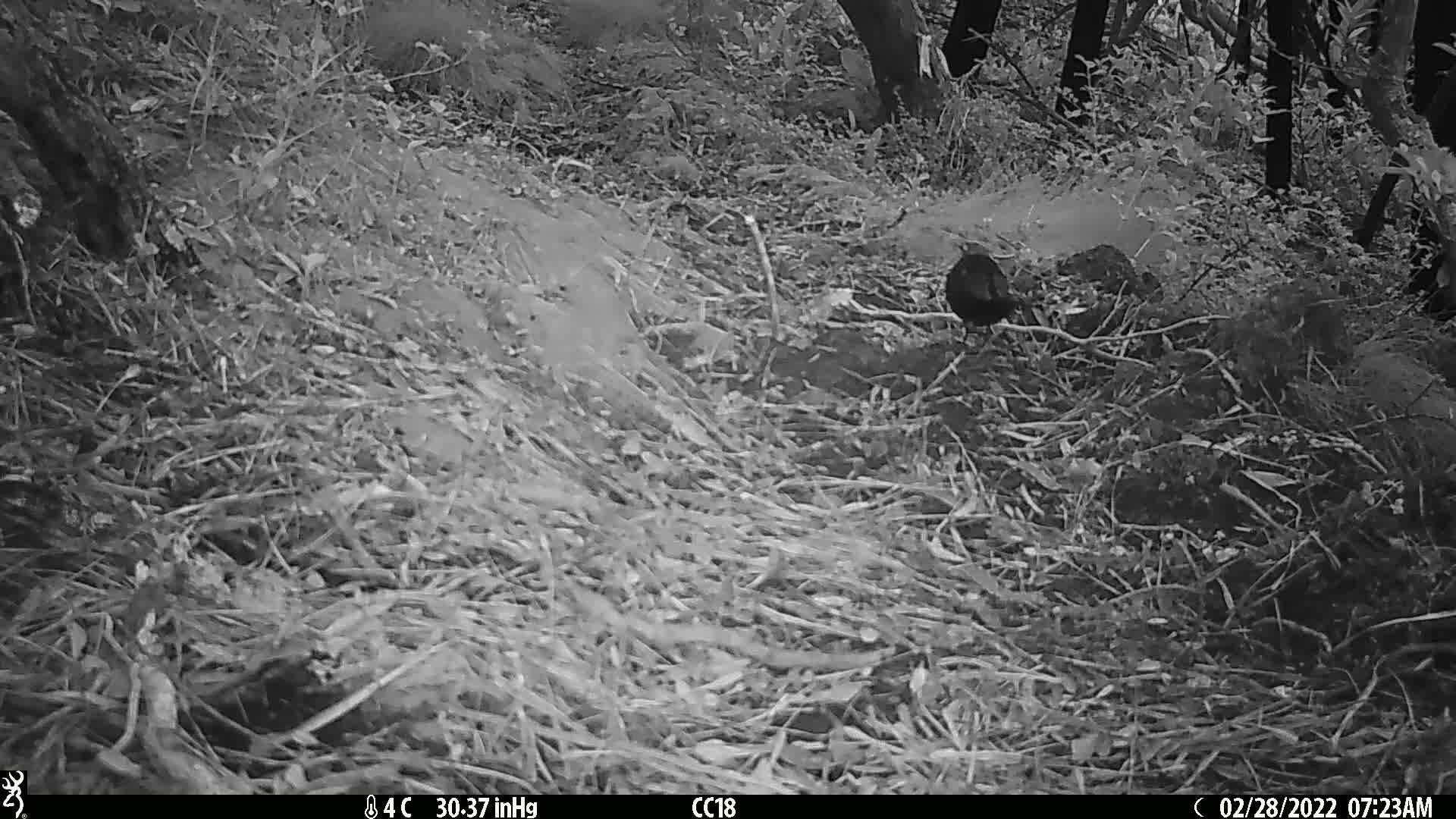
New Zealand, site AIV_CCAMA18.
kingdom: Animalia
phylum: Chordata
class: Aves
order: Passeriformes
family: Turdidae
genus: Turdus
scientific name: Turdus merula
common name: eurasian blackbird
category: blackbird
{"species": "blackbird (eurasian blackbird) (Turdus merula)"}